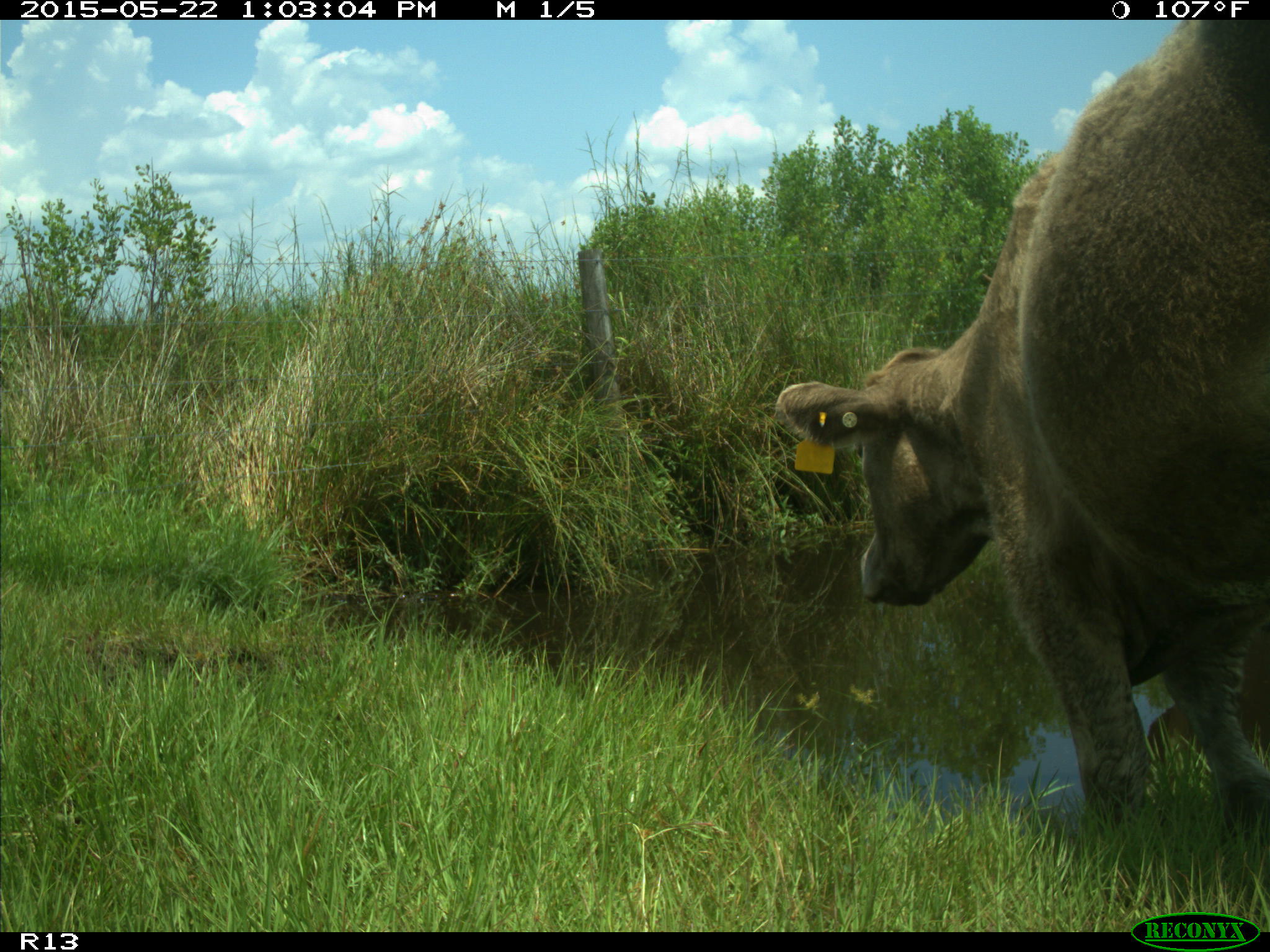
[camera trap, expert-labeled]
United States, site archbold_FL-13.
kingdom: Animalia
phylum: Chordata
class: Mammalia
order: Artiodactyla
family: Bovidae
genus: Bos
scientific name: Bos taurus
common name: domestic cow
Bos taurus (domestic cow).